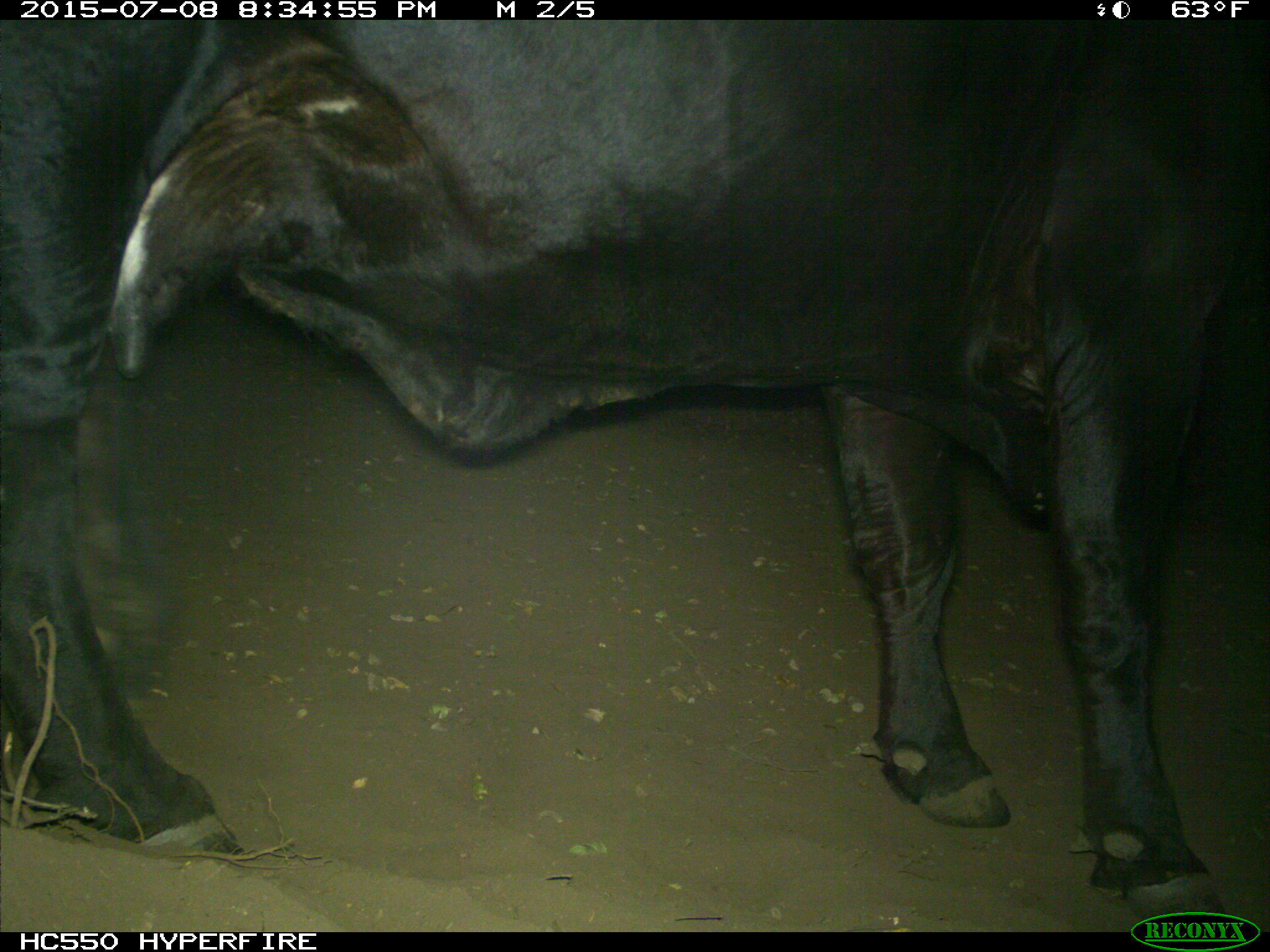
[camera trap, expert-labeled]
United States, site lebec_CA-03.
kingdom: Animalia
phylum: Chordata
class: Mammalia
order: Artiodactyla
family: Bovidae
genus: Bos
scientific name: Bos taurus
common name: domestic cow